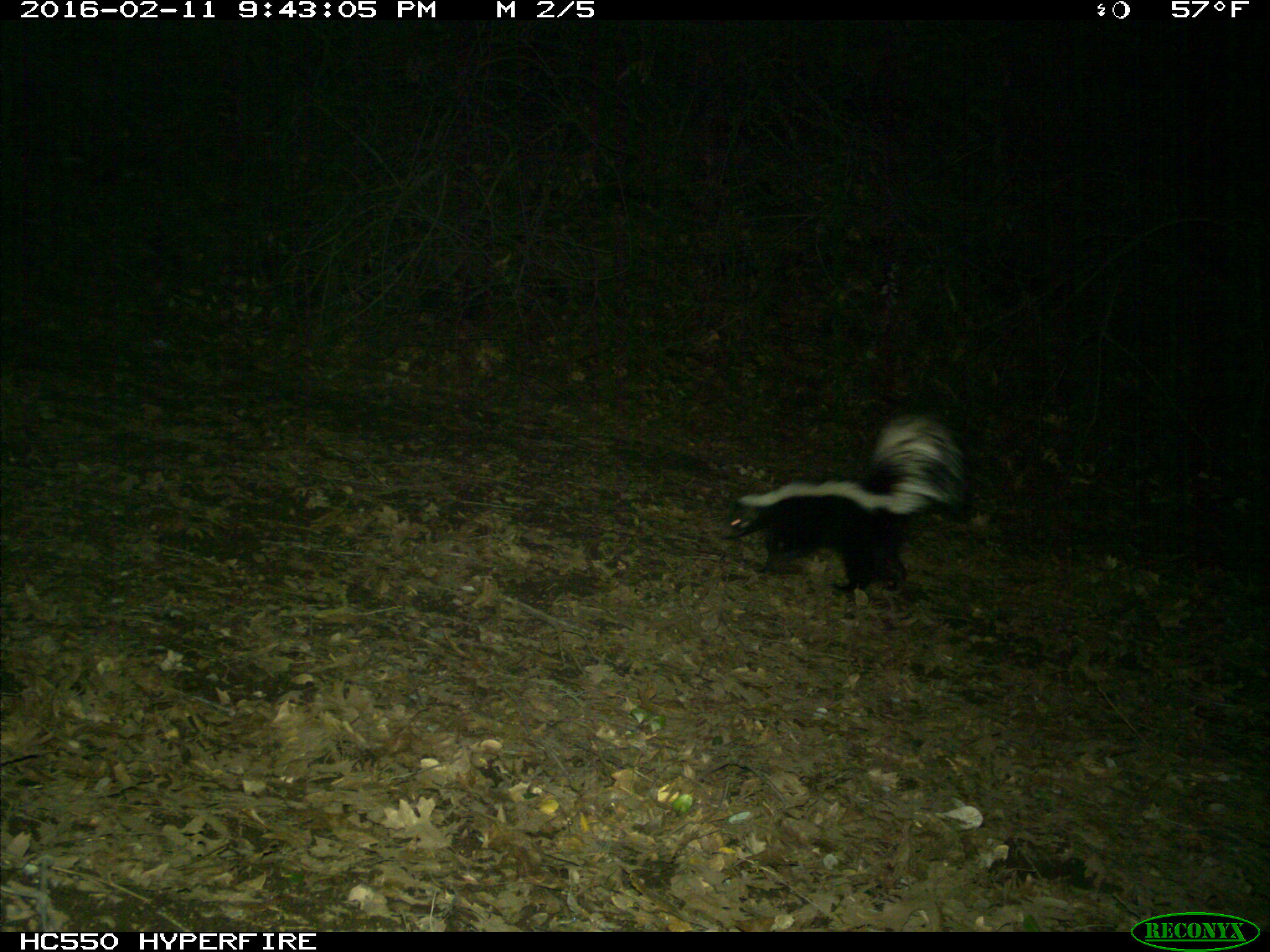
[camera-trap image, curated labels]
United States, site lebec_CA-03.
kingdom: Animalia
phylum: Chordata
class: Mammalia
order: Carnivora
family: Mephitidae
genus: Mephitis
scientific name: Mephitis mephitis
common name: striped skunk